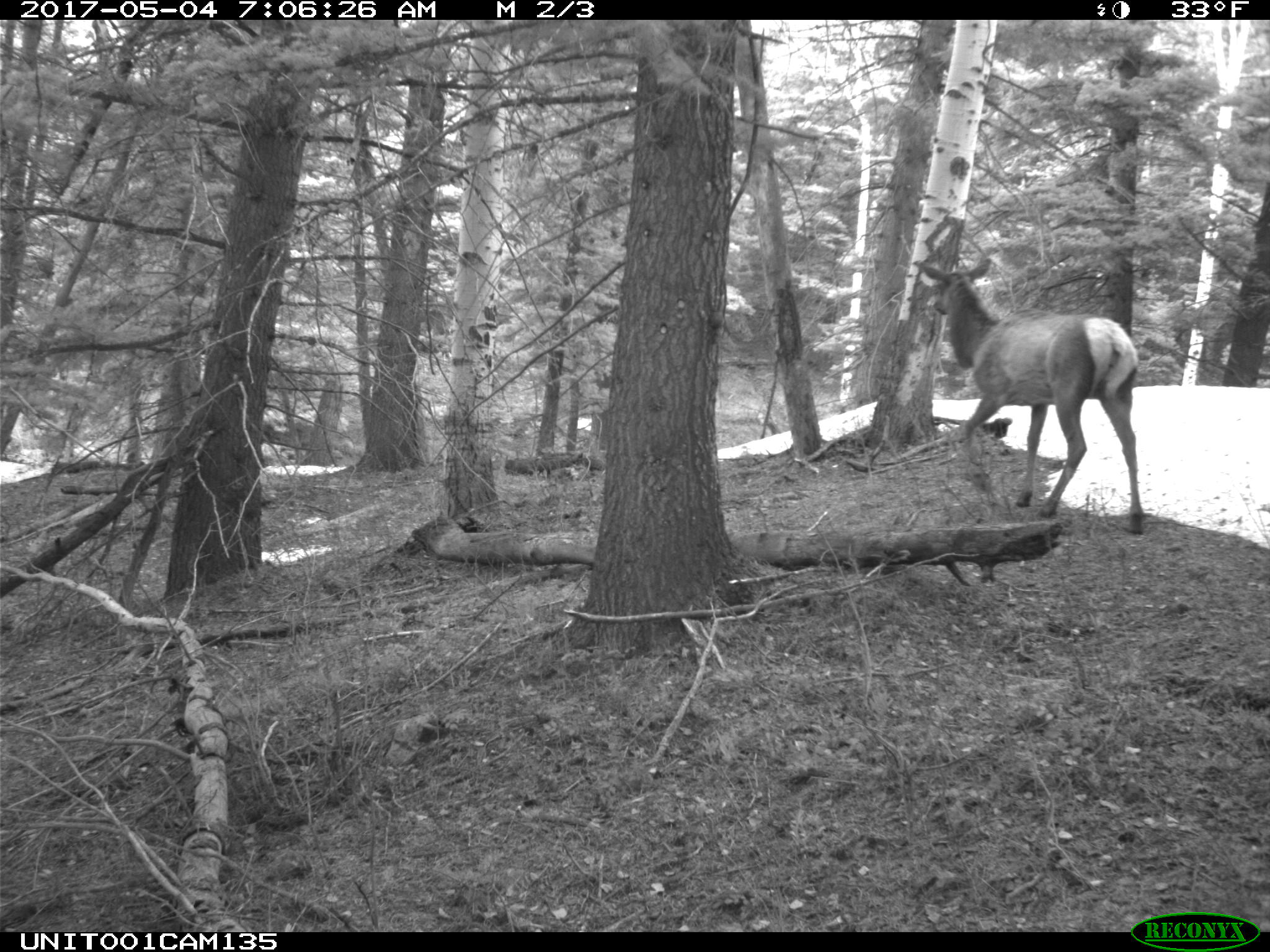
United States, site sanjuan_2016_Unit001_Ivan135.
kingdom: Animalia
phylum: Chordata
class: Mammalia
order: Artiodactyla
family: Cervidae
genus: Cervus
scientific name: Cervus elaphus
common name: red deer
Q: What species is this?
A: Cervus elaphus (red deer).